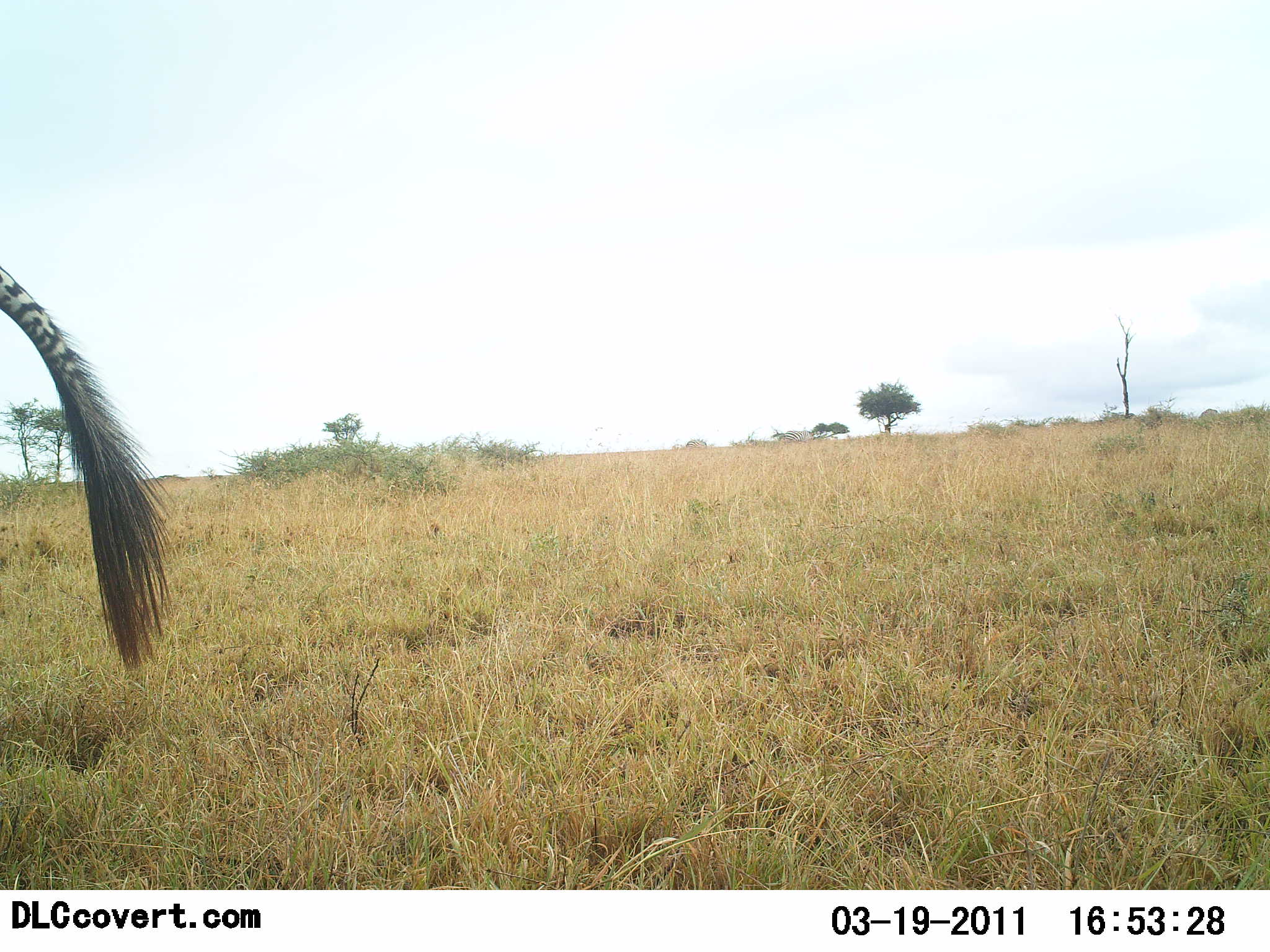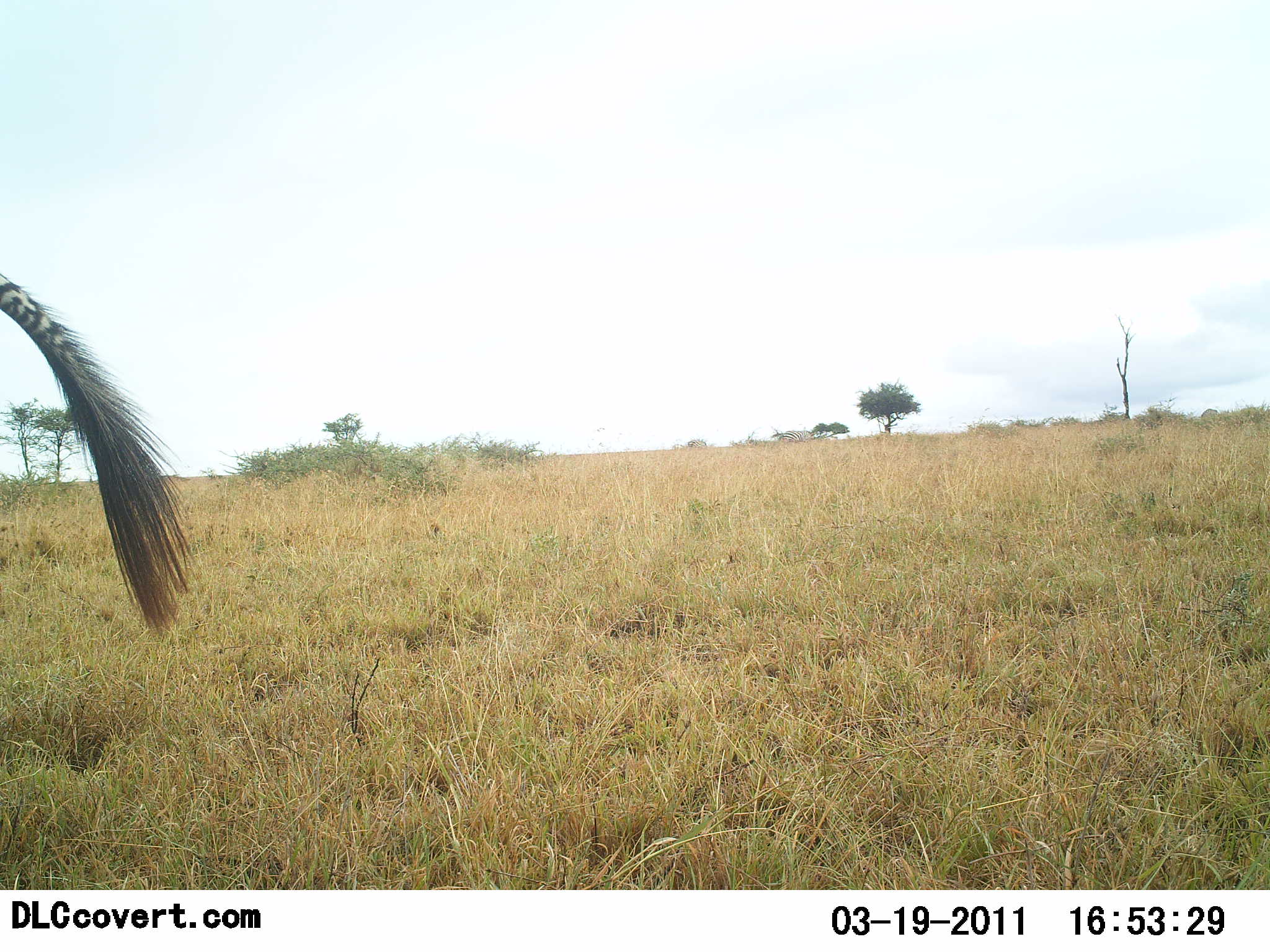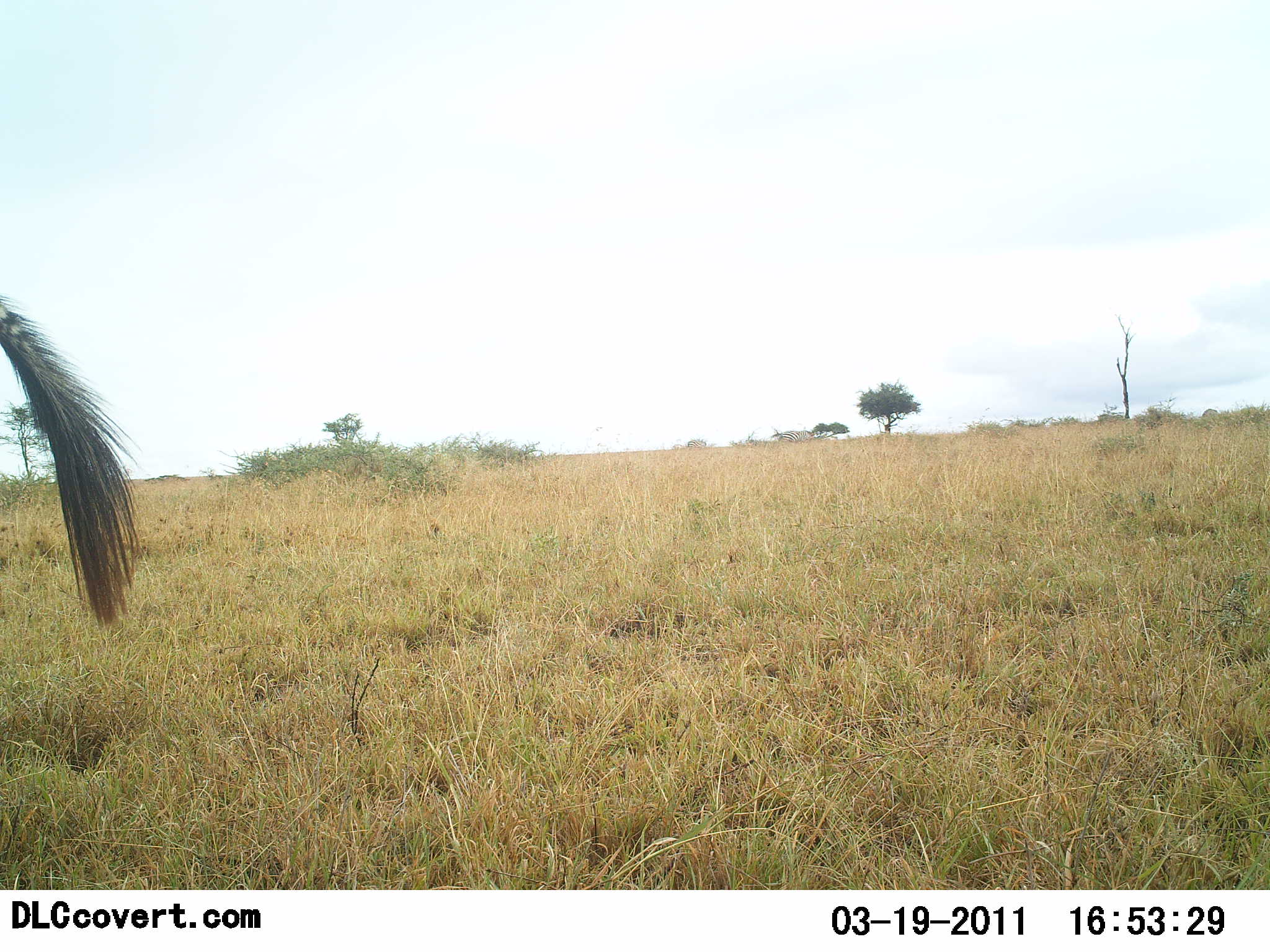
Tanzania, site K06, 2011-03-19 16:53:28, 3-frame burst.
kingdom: Animalia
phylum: Chordata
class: Mammalia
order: Perissodactyla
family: Equidae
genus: Equus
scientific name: Equus quagga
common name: plains zebra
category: zebra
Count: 1.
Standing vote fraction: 75%.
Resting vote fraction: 0%.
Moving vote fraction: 25%.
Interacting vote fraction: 0%.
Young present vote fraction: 0%.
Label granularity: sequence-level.